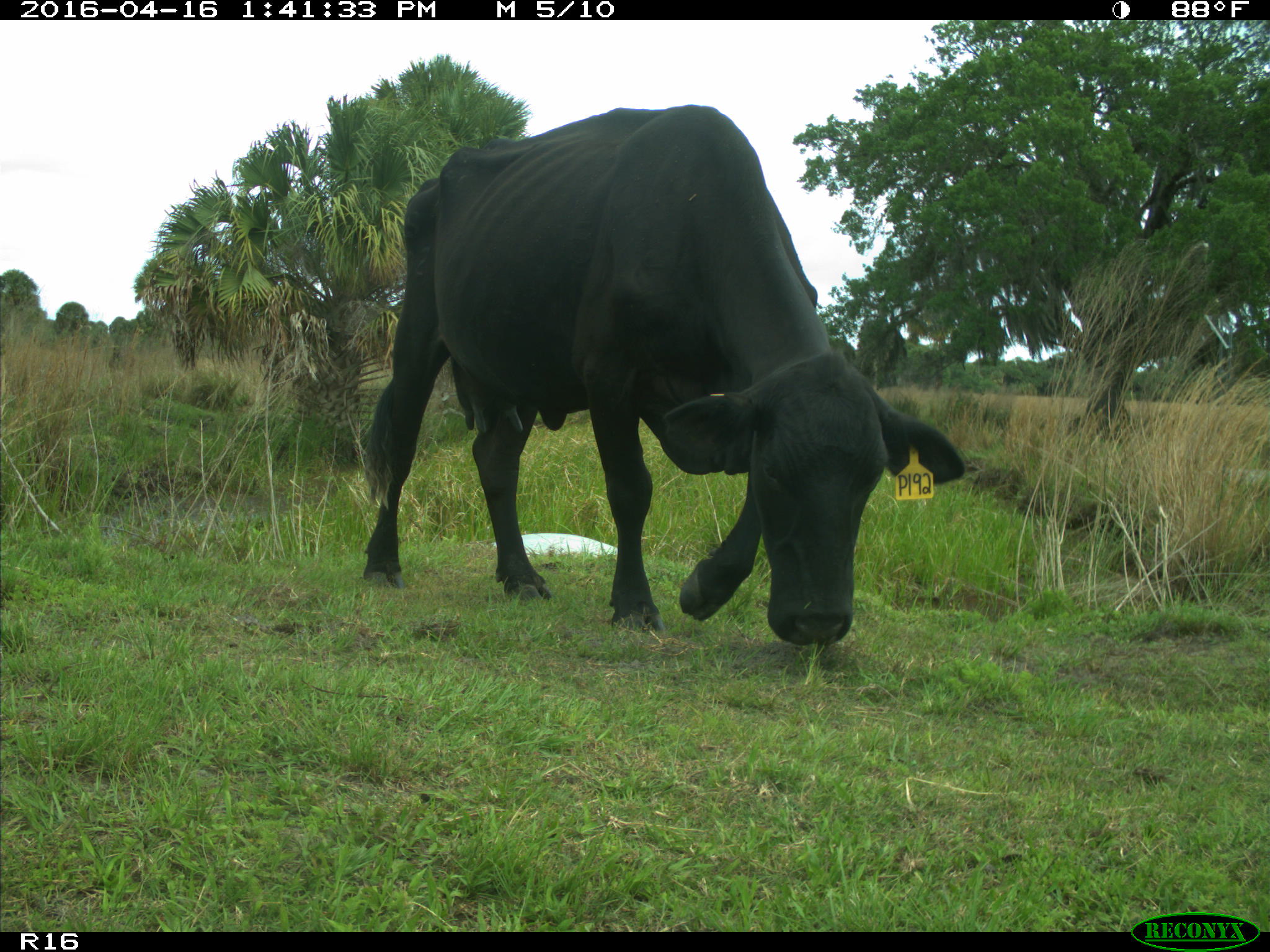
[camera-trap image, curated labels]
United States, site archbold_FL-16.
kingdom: Animalia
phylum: Chordata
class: Mammalia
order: Artiodactyla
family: Bovidae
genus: Bos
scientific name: Bos taurus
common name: domestic cow